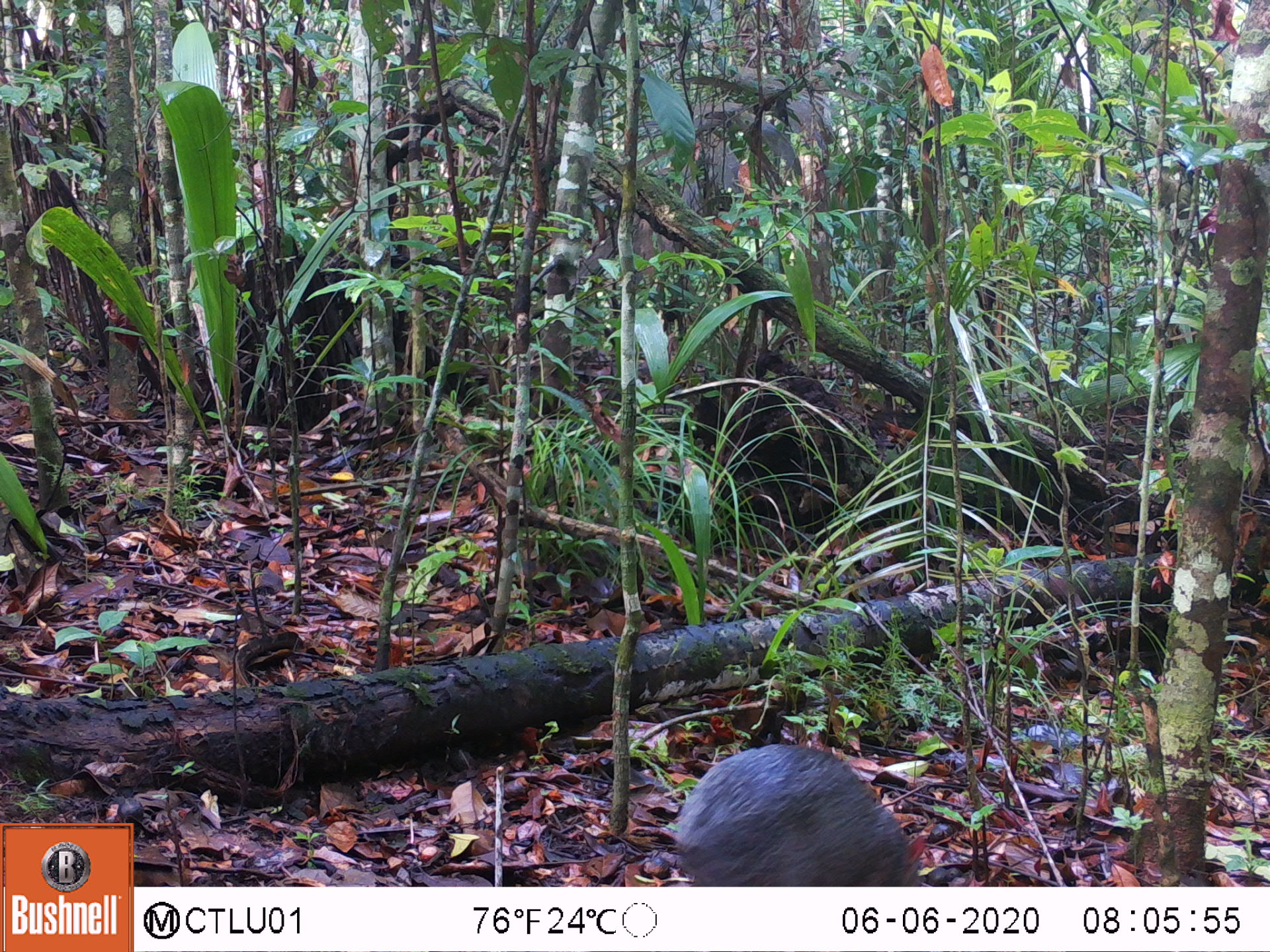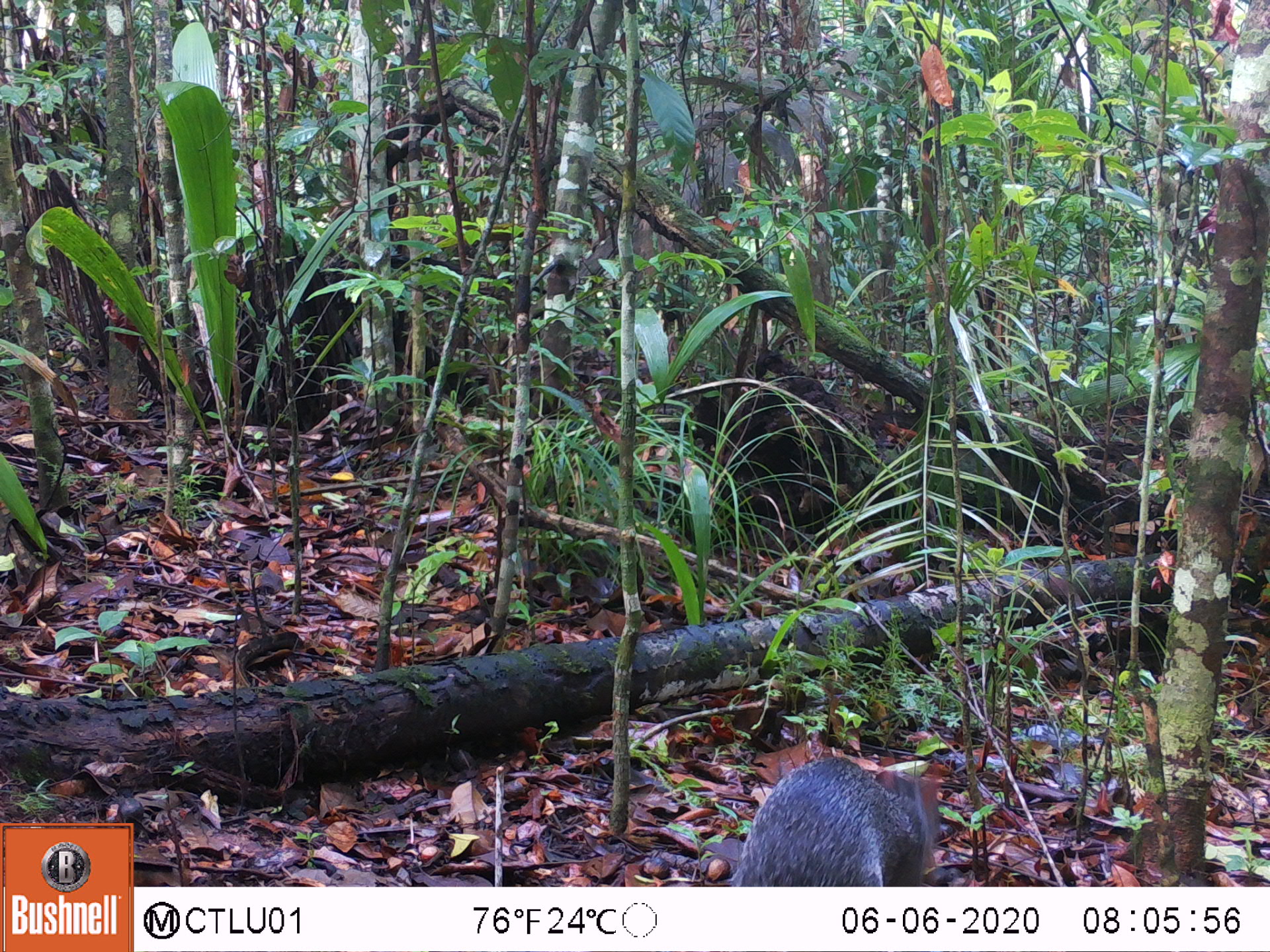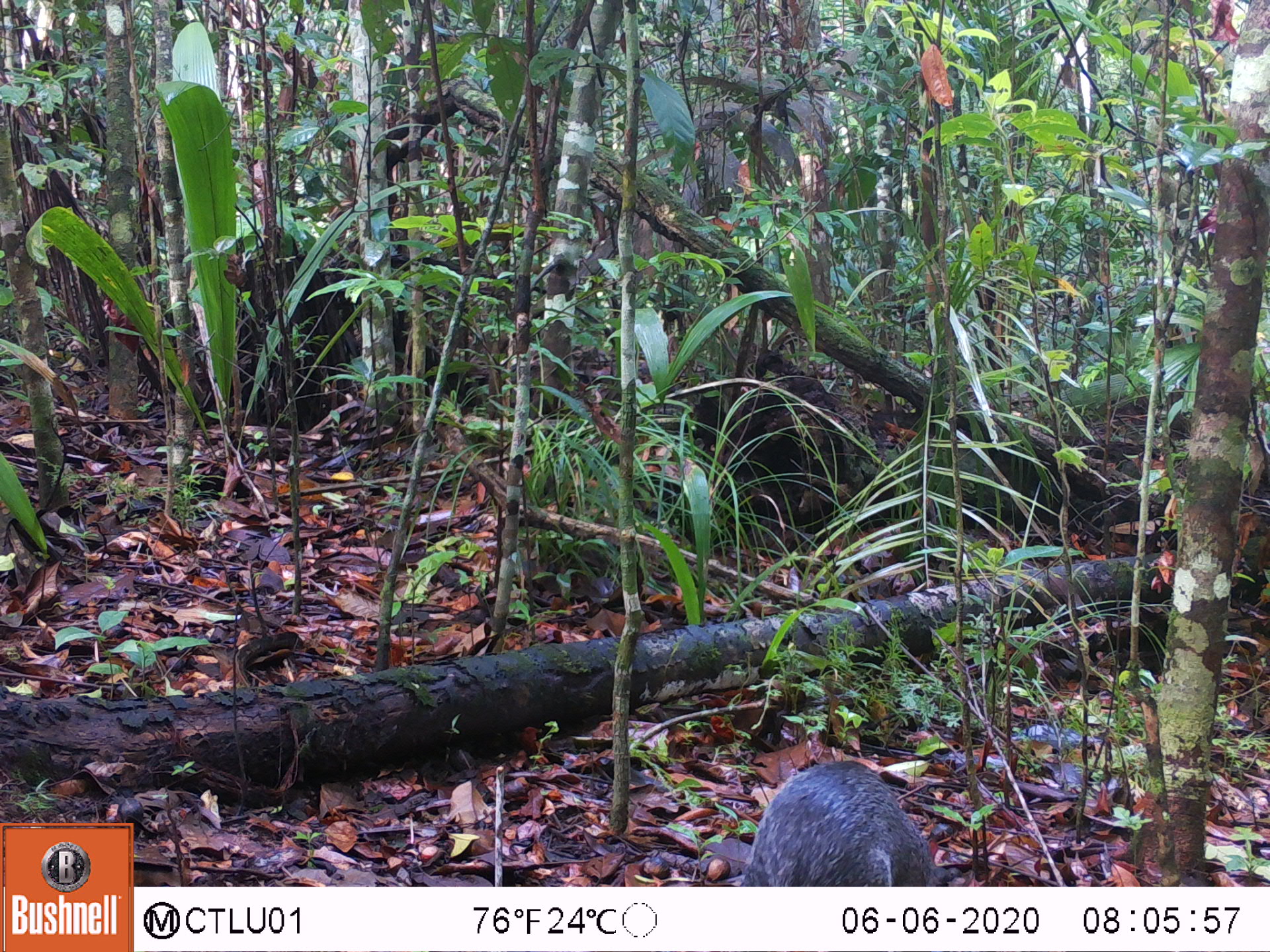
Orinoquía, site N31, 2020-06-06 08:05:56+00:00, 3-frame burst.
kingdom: Animalia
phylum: Chordata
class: Mammalia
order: Rodentia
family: Dasyproctidae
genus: Dasyprocta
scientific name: Dasyprocta fuliginosa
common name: black agouti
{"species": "black agouti (Dasyprocta fuliginosa)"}